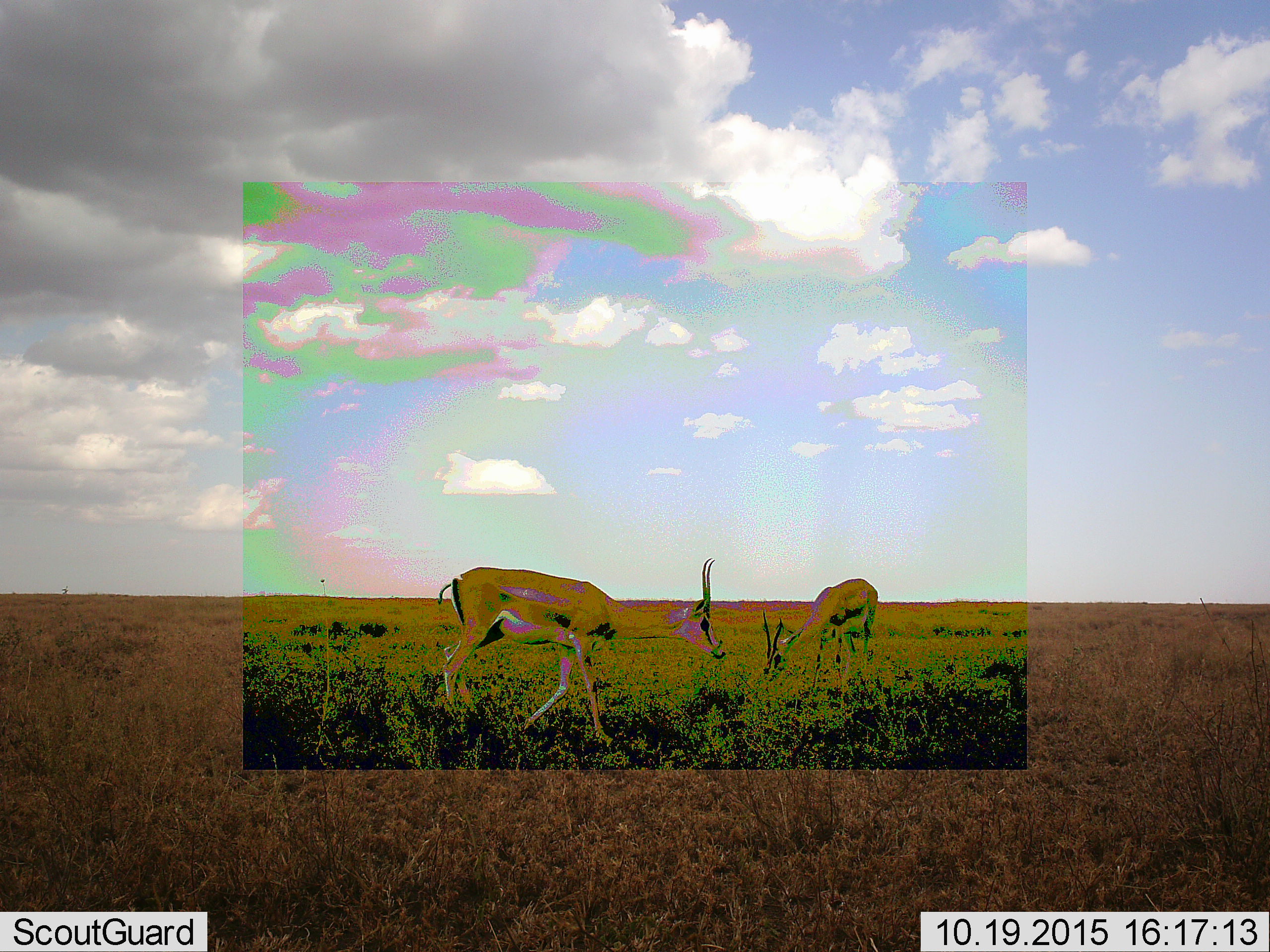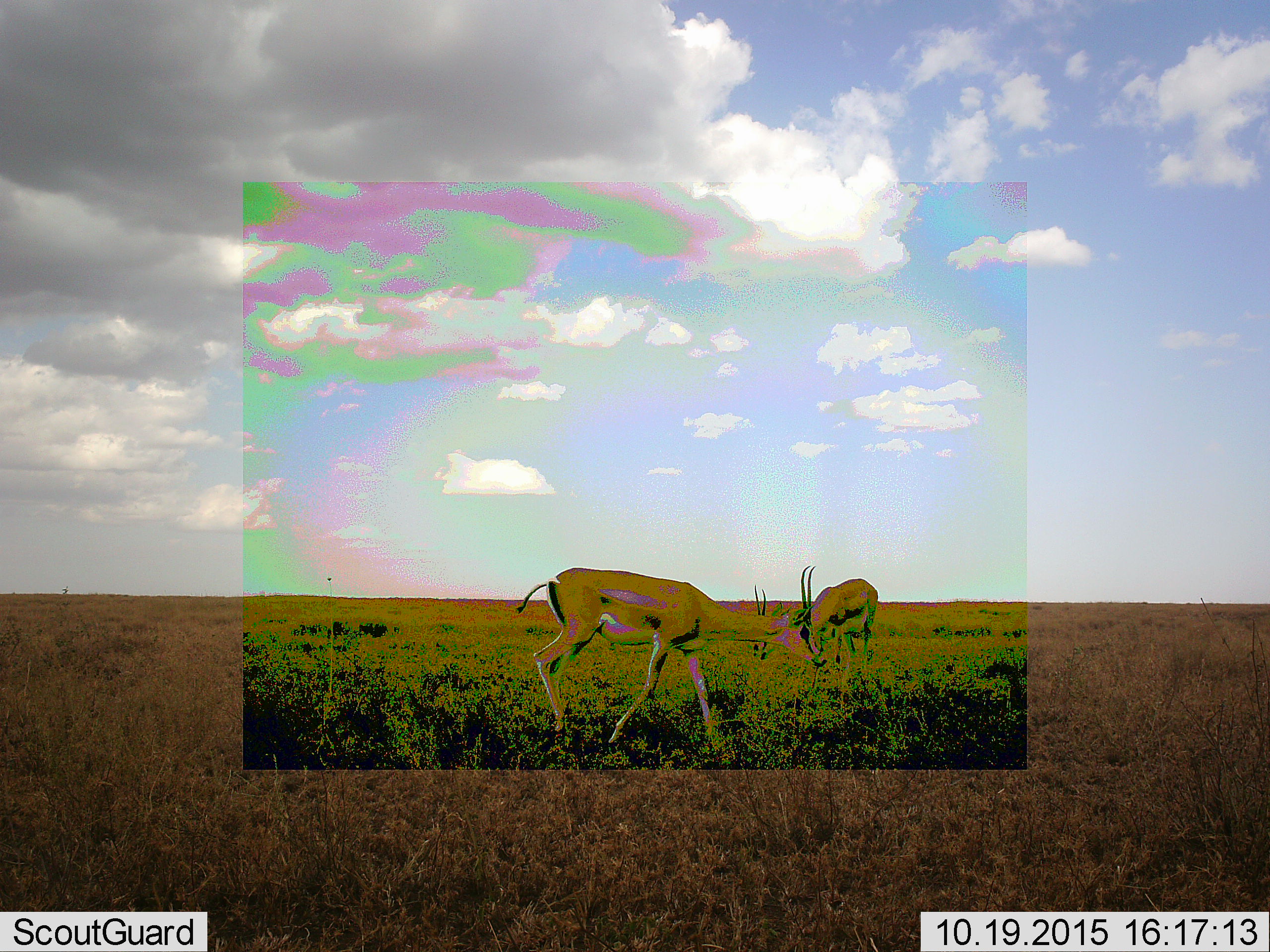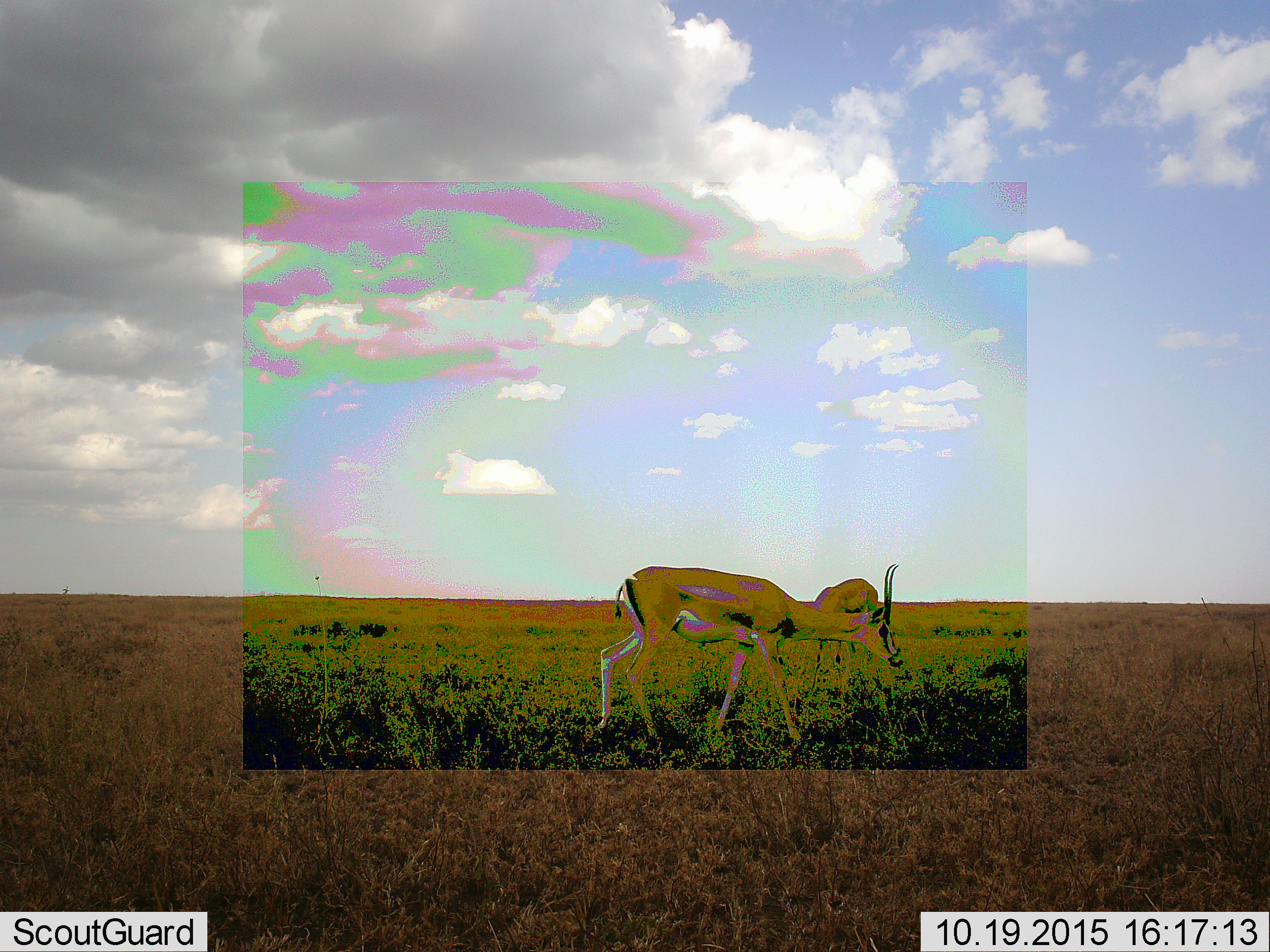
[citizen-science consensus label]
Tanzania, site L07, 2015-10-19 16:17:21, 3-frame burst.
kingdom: Animalia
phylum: Chordata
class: Mammalia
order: Artiodactyla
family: Bovidae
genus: Eudorcas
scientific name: Eudorcas thomsonii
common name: thomson's gazelle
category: gazellethomsons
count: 2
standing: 43%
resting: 0%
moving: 57%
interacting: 0%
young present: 0%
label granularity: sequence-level